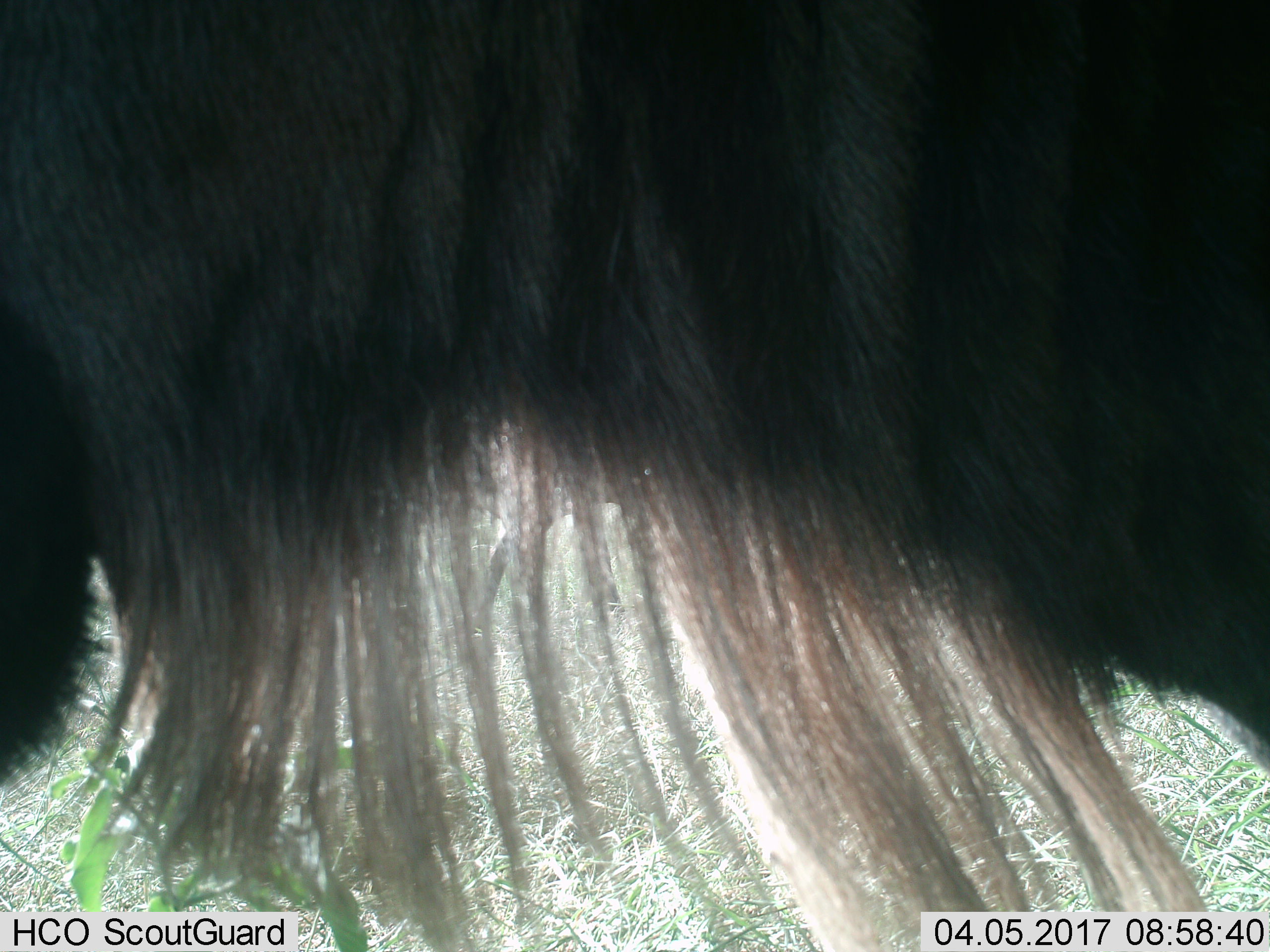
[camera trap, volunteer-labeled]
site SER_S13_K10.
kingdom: Animalia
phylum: Chordata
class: Mammalia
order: Artiodactyla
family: Bovidae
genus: Connochaetes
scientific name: Connochaetes taurinus taurinus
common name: blue wildebeest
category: wildebeestblue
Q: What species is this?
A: Wildebeestblue (blue wildebeest) (Connochaetes taurinus taurinus).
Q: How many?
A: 1.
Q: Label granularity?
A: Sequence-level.